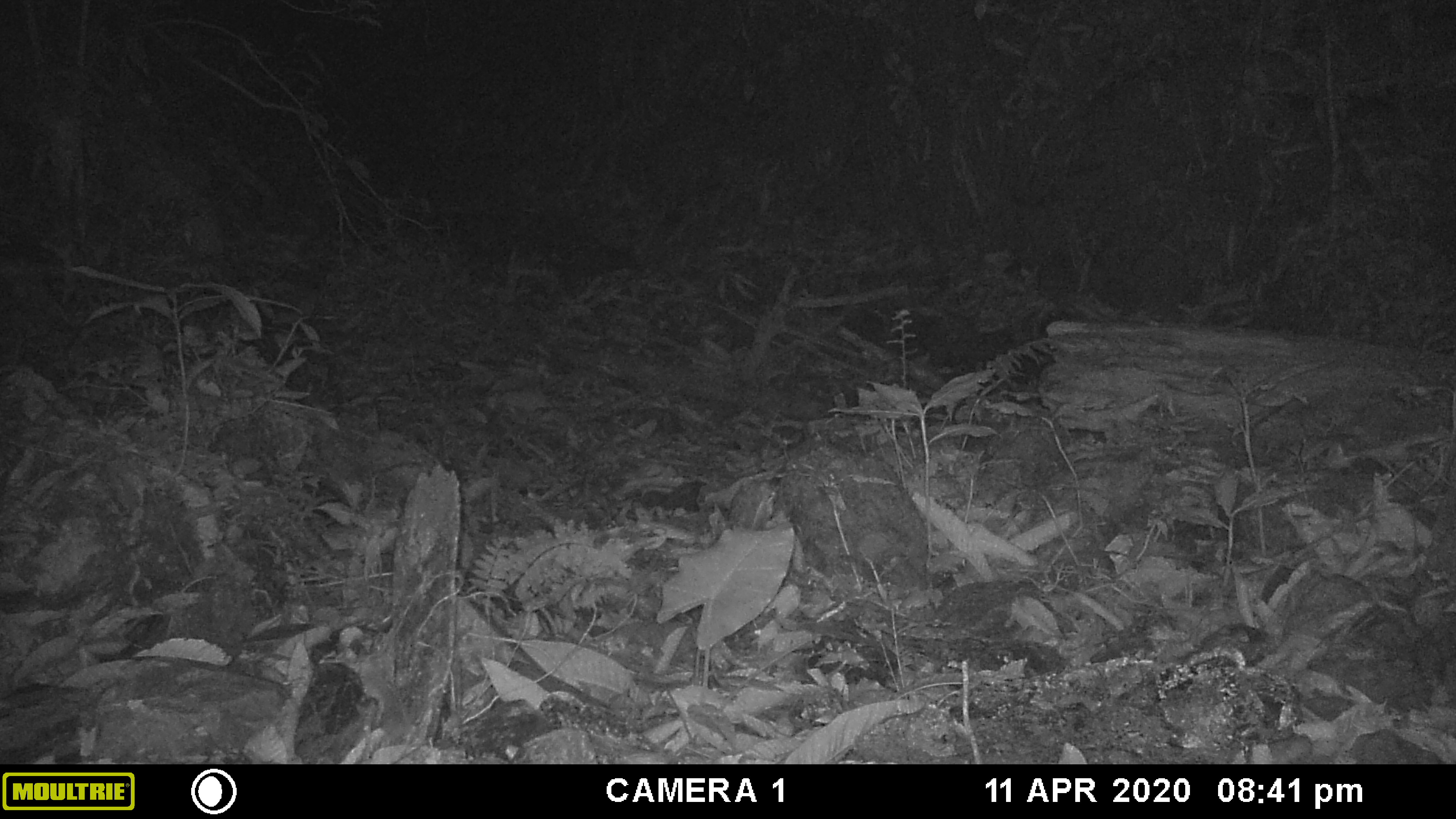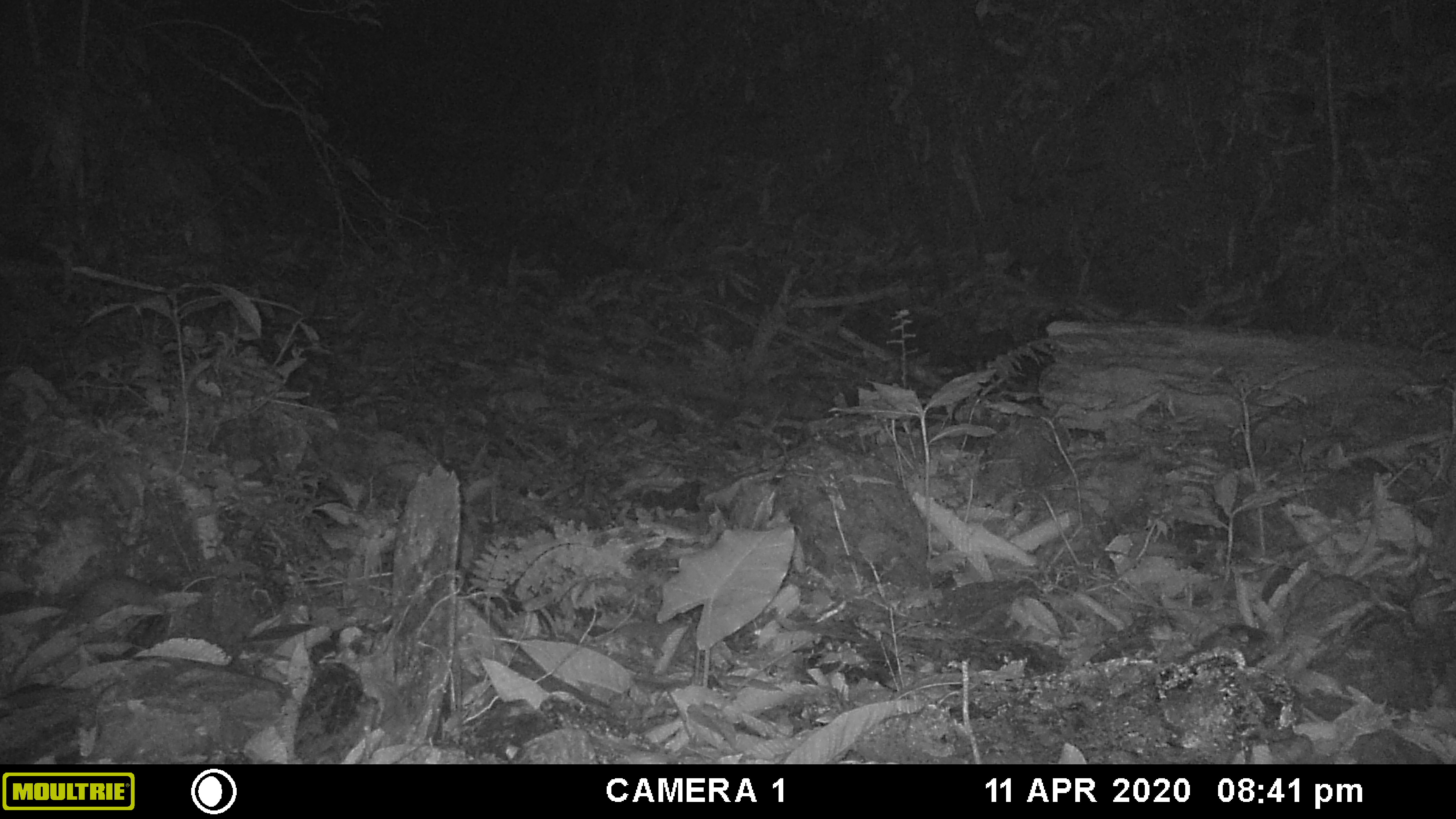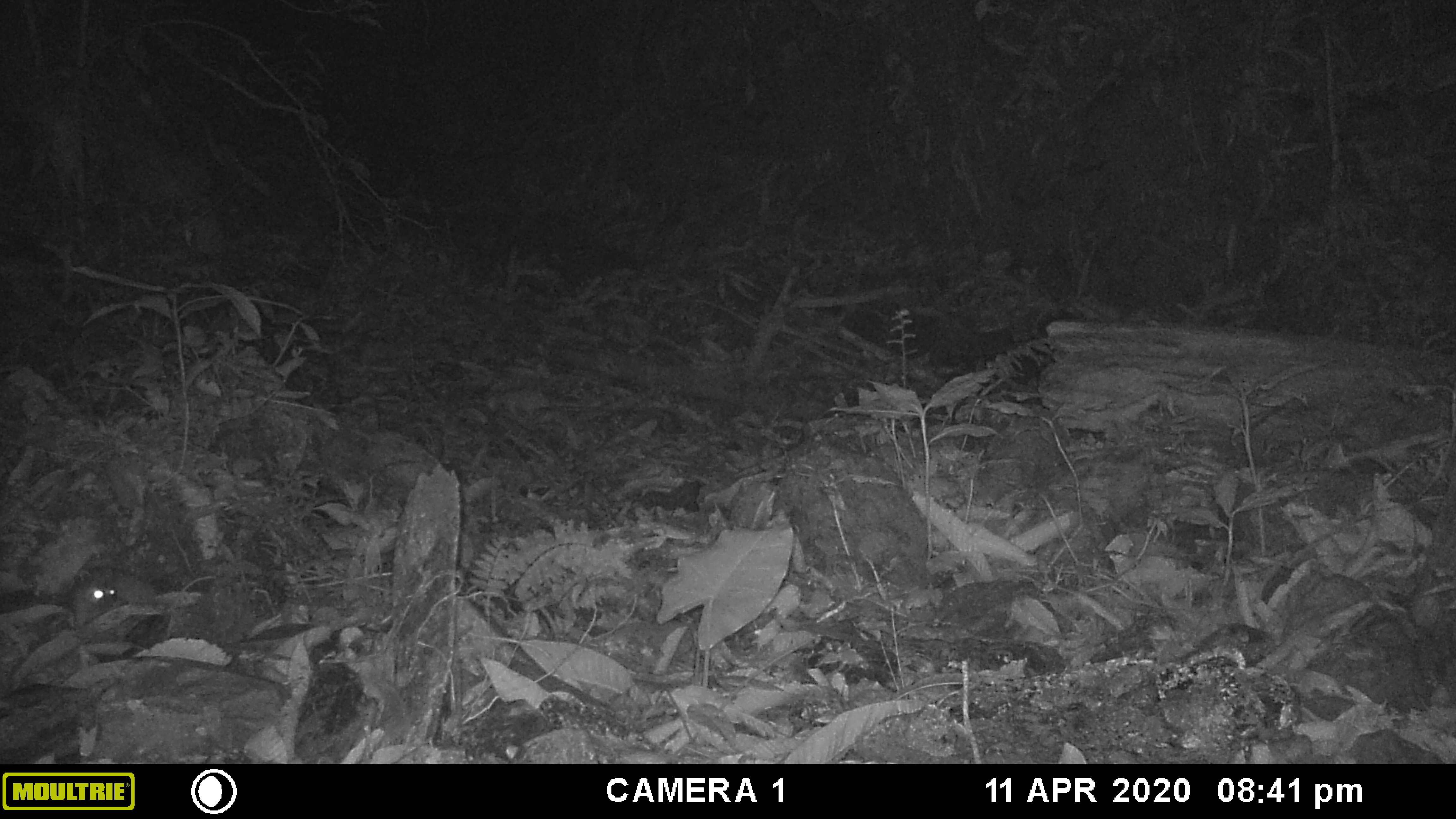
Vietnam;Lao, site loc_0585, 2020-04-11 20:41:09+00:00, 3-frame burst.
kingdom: Animalia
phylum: Chordata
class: Mammalia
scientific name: Mammalia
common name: mammal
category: unidentified small mammal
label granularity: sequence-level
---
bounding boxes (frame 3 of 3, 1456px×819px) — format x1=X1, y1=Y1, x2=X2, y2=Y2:
unidentified small mammal: x1=74, y1=565, x2=166, y2=619